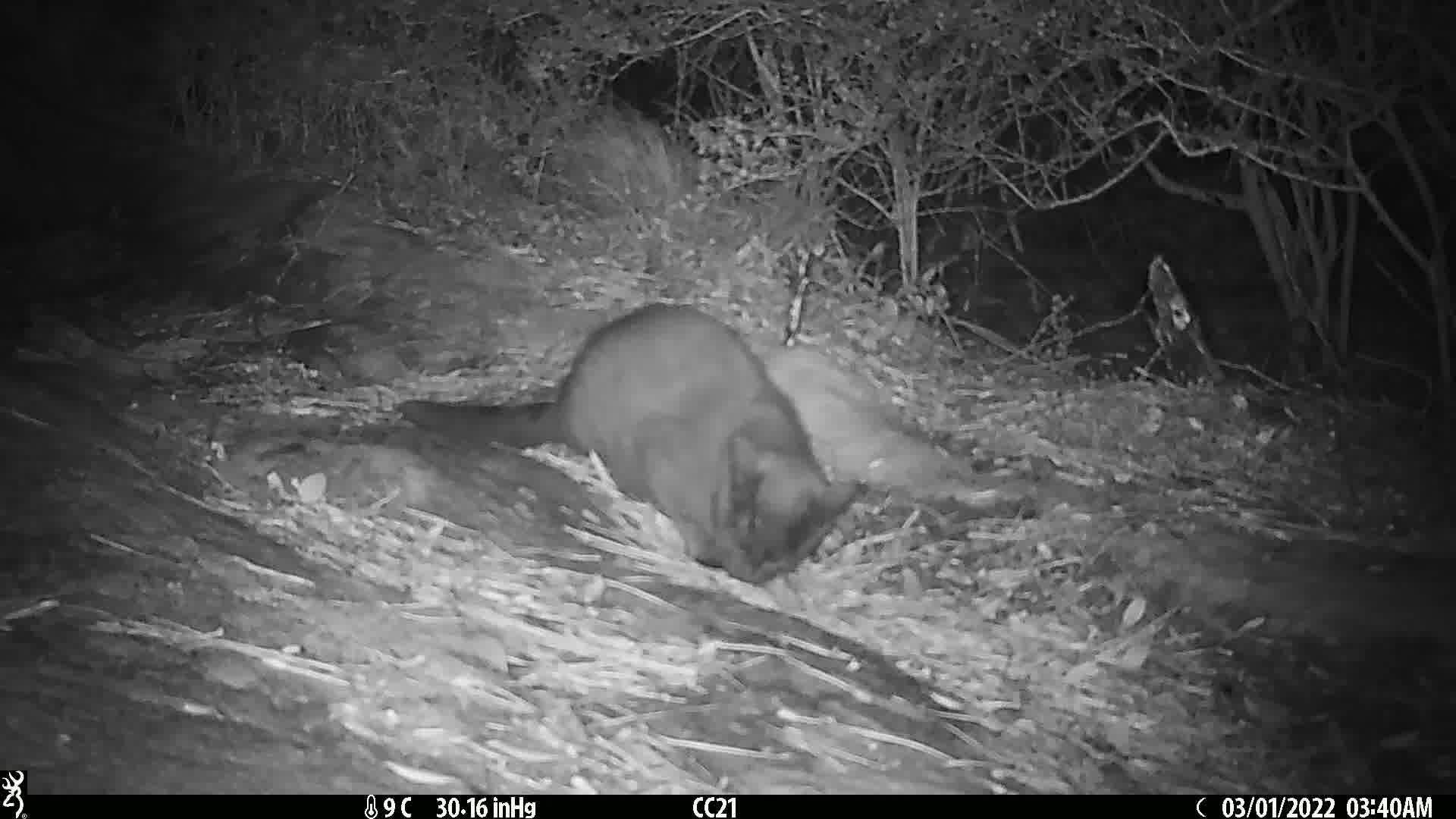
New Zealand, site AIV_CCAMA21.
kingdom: Animalia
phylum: Chordata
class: Mammalia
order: Carnivora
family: Felidae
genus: Felis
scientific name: Felis catus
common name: domestic cat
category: cat